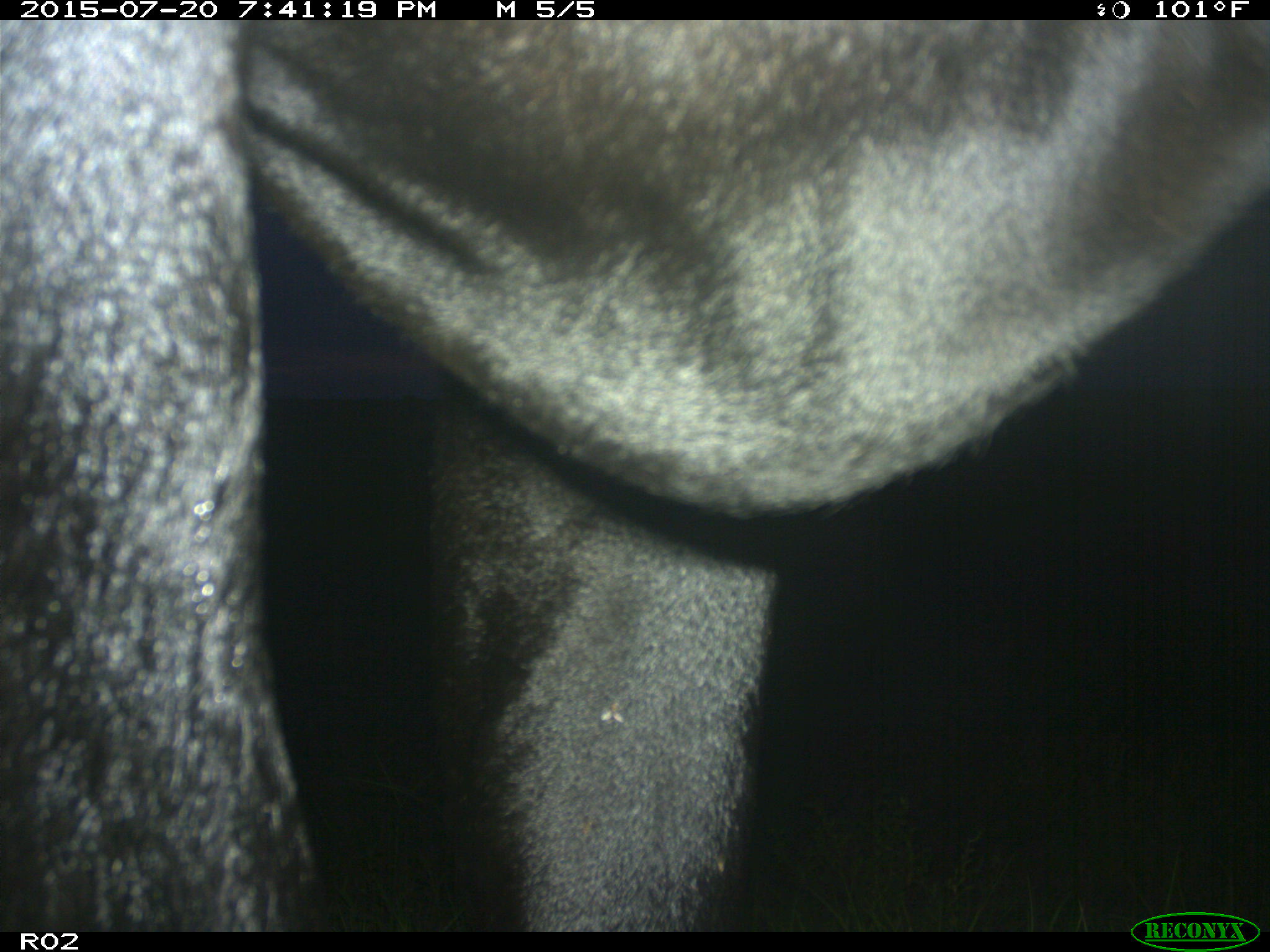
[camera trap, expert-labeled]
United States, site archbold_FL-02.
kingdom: Animalia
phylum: Chordata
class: Mammalia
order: Artiodactyla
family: Bovidae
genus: Bos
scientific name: Bos taurus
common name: domestic cow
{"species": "Bos taurus (domestic cow)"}